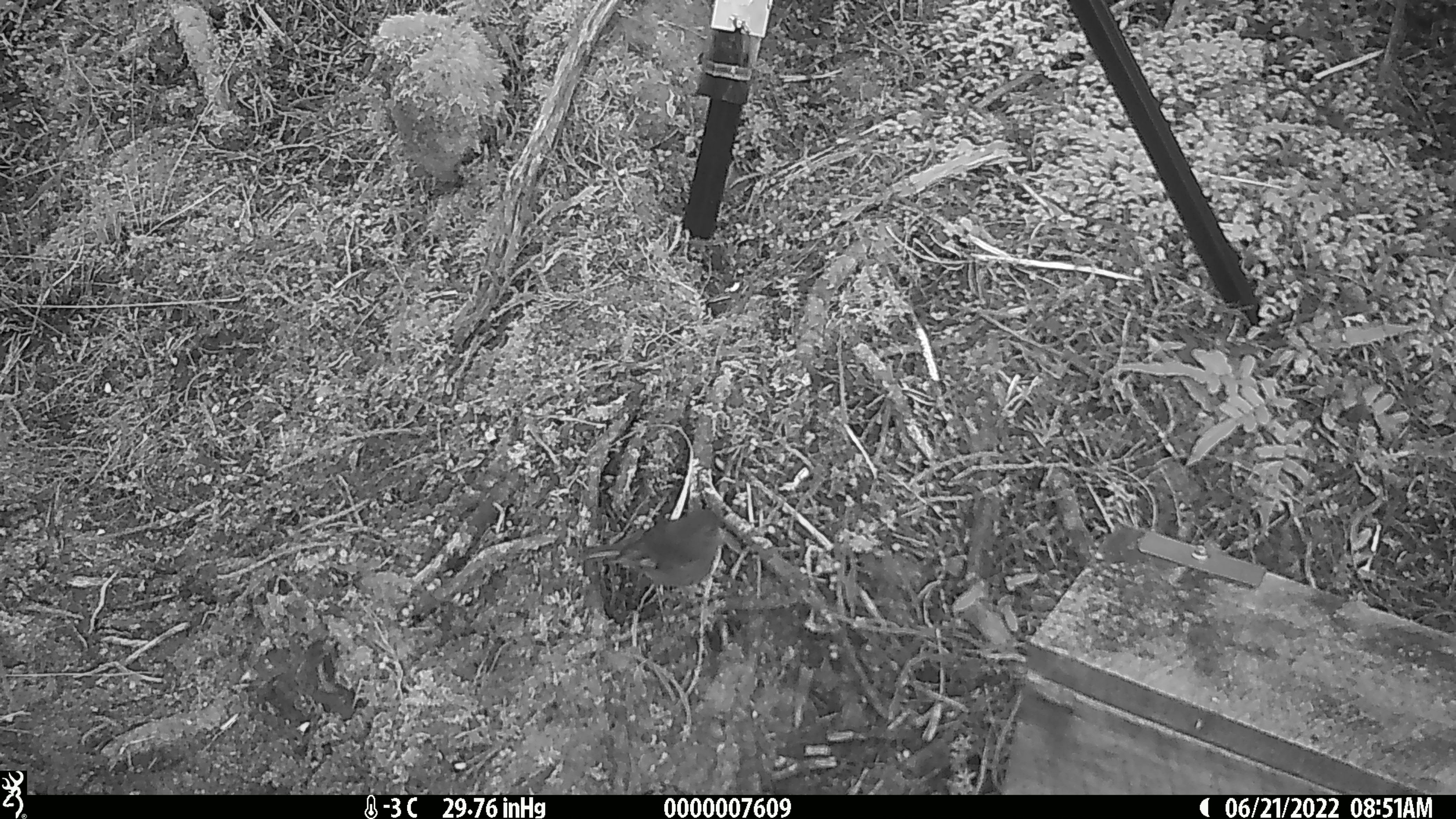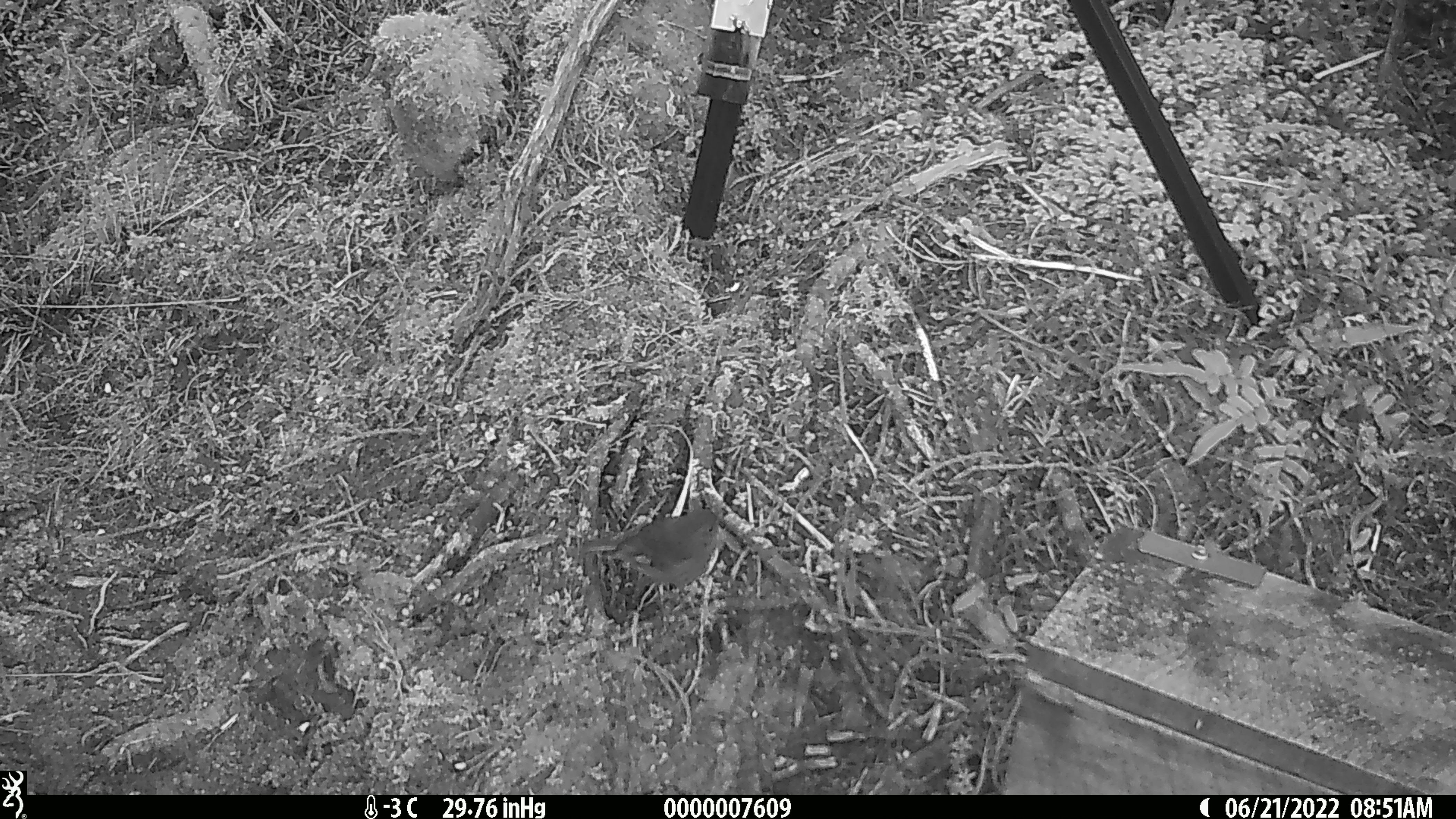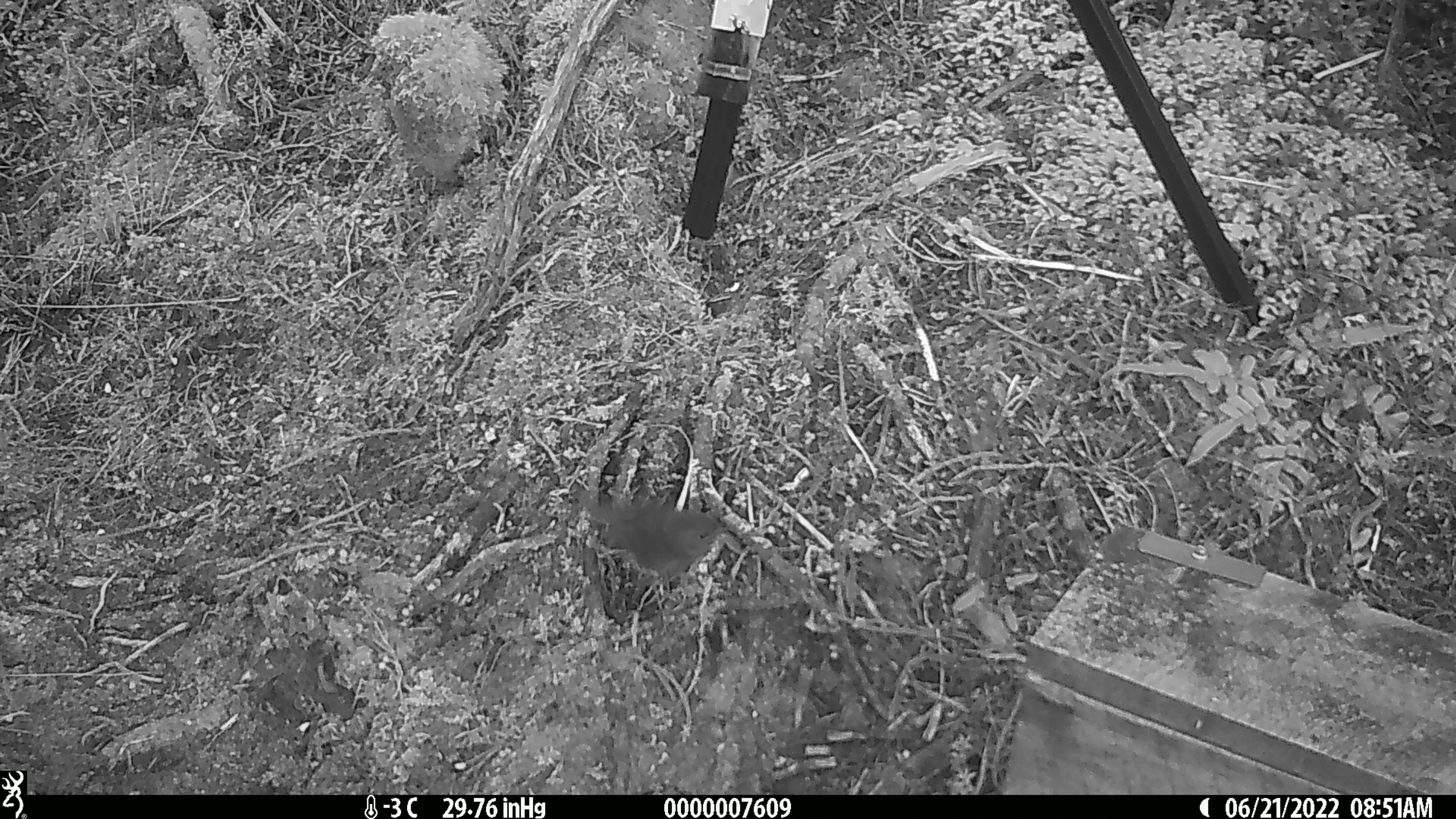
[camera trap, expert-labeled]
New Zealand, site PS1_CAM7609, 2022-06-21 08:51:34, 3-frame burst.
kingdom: Animalia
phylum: Chordata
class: Aves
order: Passeriformes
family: Petroicidae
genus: Petroica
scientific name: Petroica australis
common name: new zealand robin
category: robin